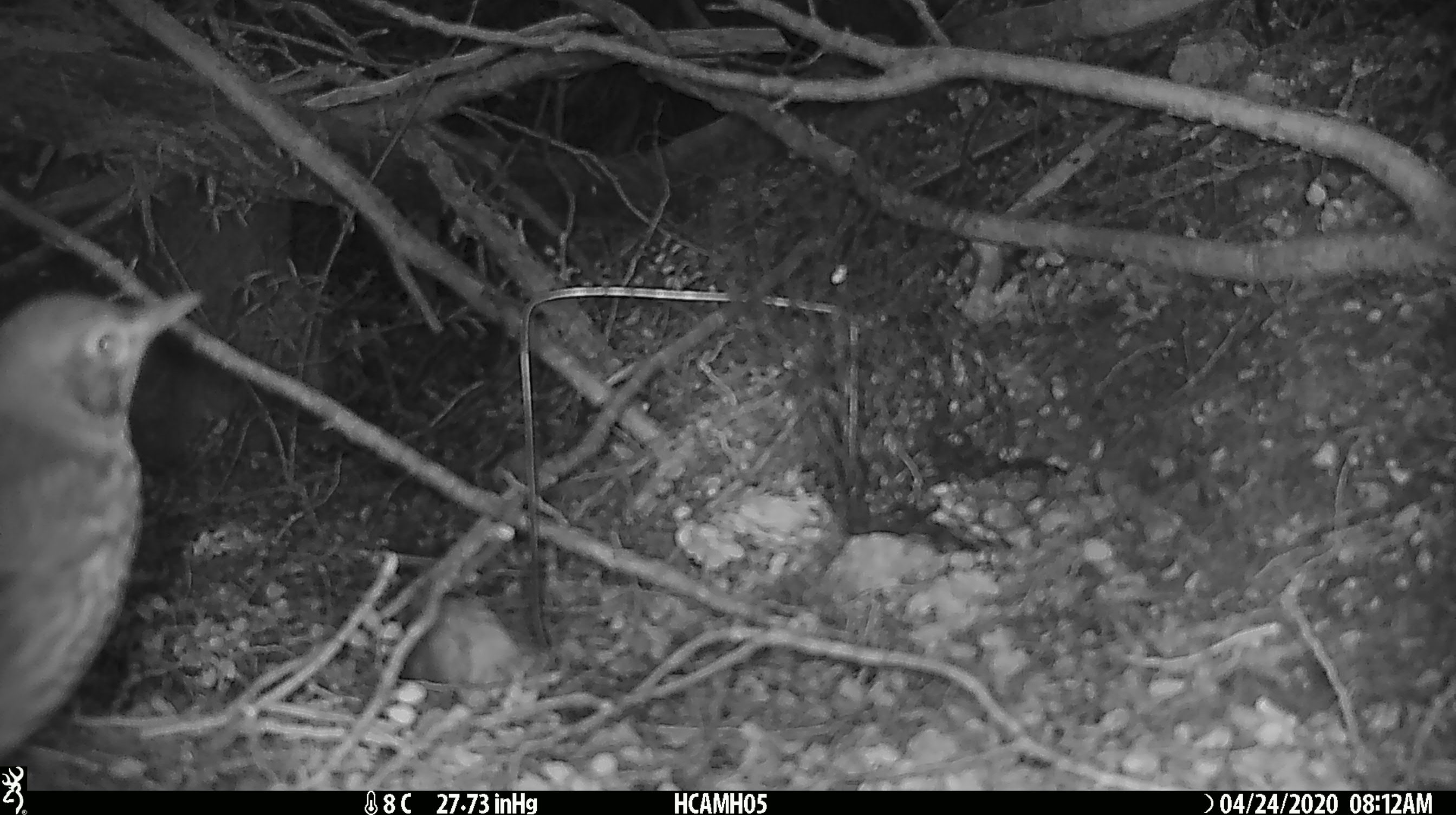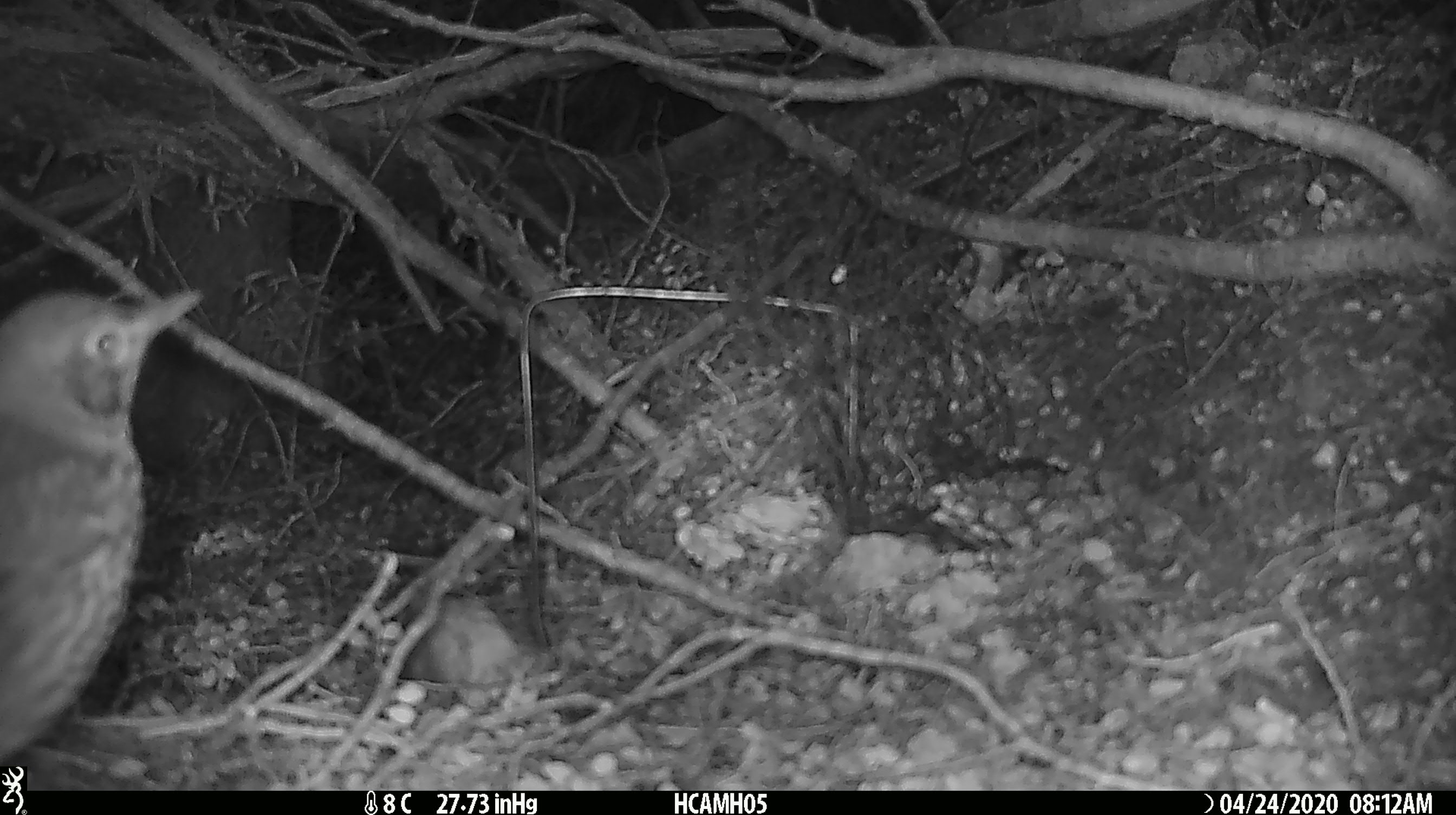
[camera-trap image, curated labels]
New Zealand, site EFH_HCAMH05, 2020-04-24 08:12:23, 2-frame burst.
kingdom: Animalia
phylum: Chordata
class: Aves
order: Passeriformes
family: Turdidae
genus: Turdus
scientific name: Turdus philomelos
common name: song thrush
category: thrush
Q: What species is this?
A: Thrush (song thrush) (Turdus philomelos).